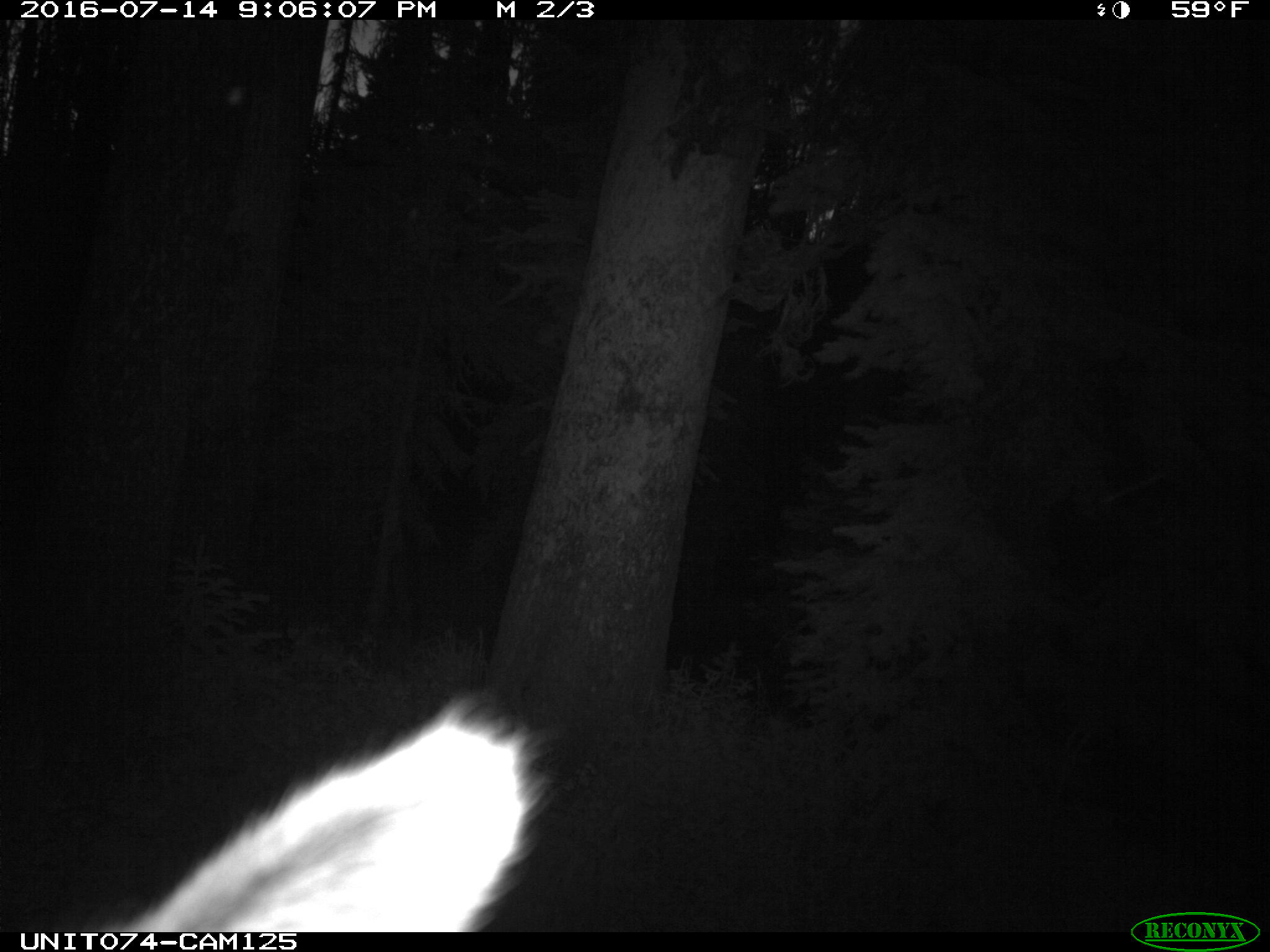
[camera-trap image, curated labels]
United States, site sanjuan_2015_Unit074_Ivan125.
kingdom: Animalia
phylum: Chordata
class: Mammalia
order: Artiodactyla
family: Cervidae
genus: Cervus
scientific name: Cervus elaphus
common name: red deer